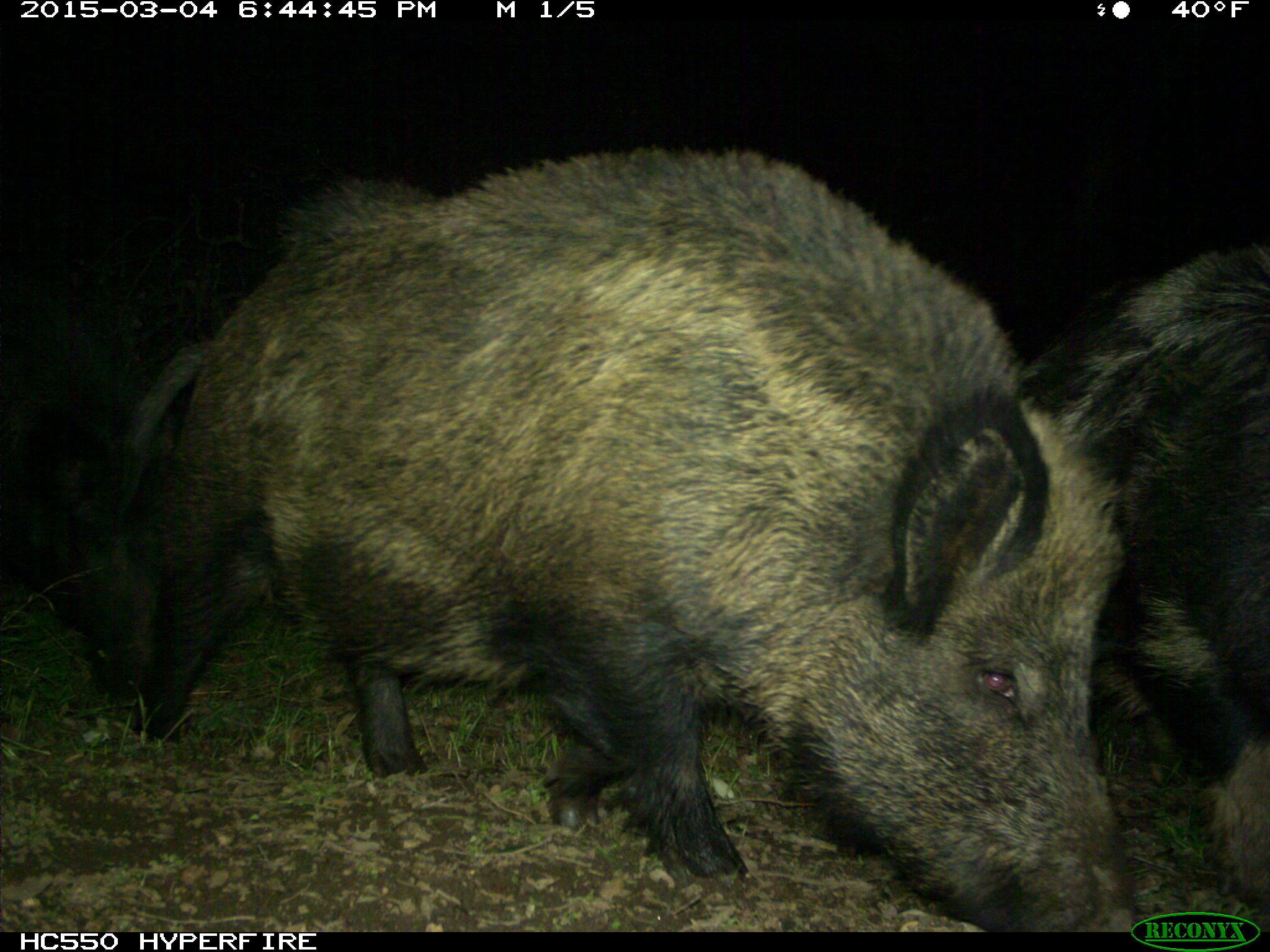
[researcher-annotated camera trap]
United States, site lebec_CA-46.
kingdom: Animalia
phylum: Chordata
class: Mammalia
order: Artiodactyla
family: Suidae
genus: Sus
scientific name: Sus scrofa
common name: wild boar